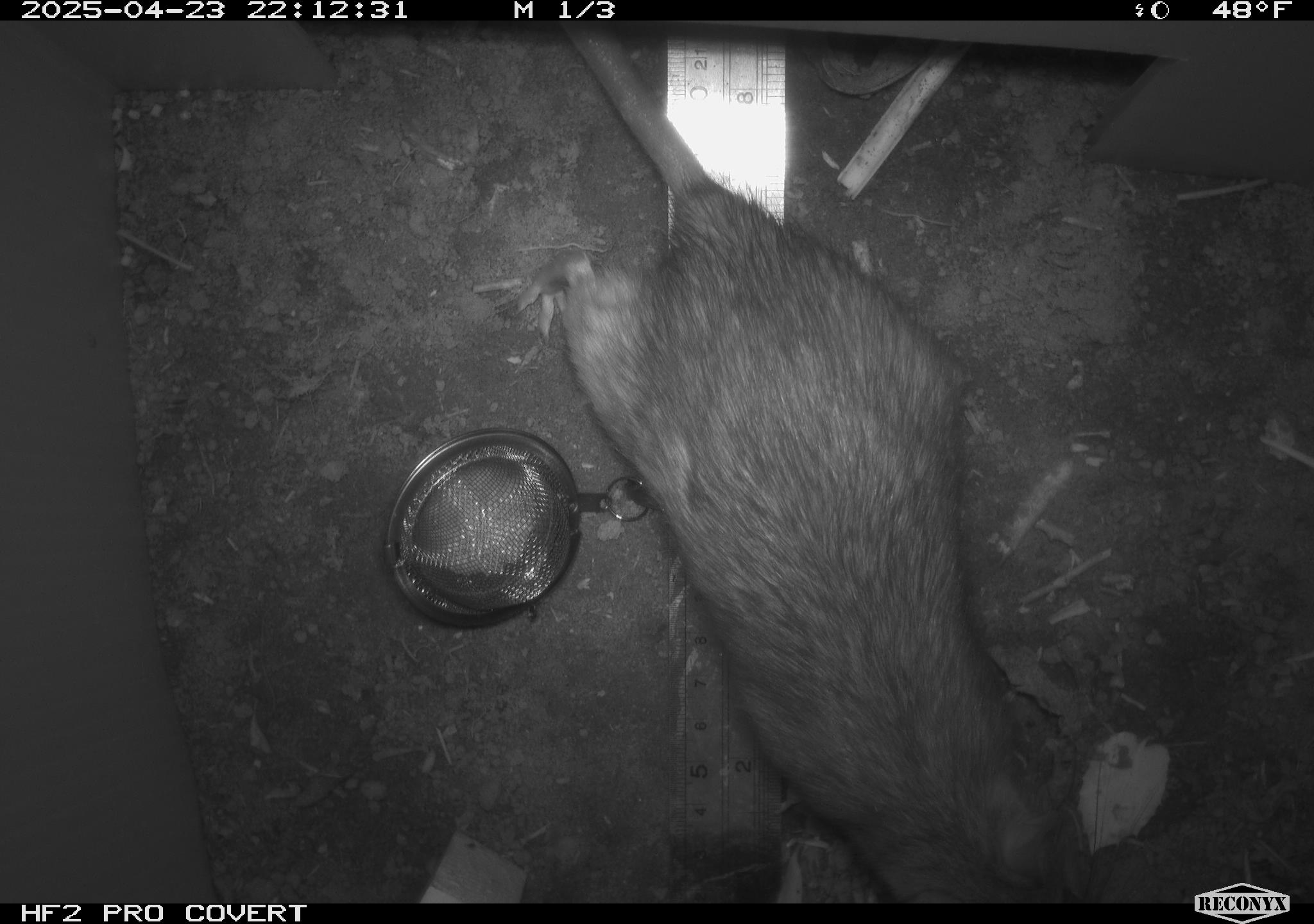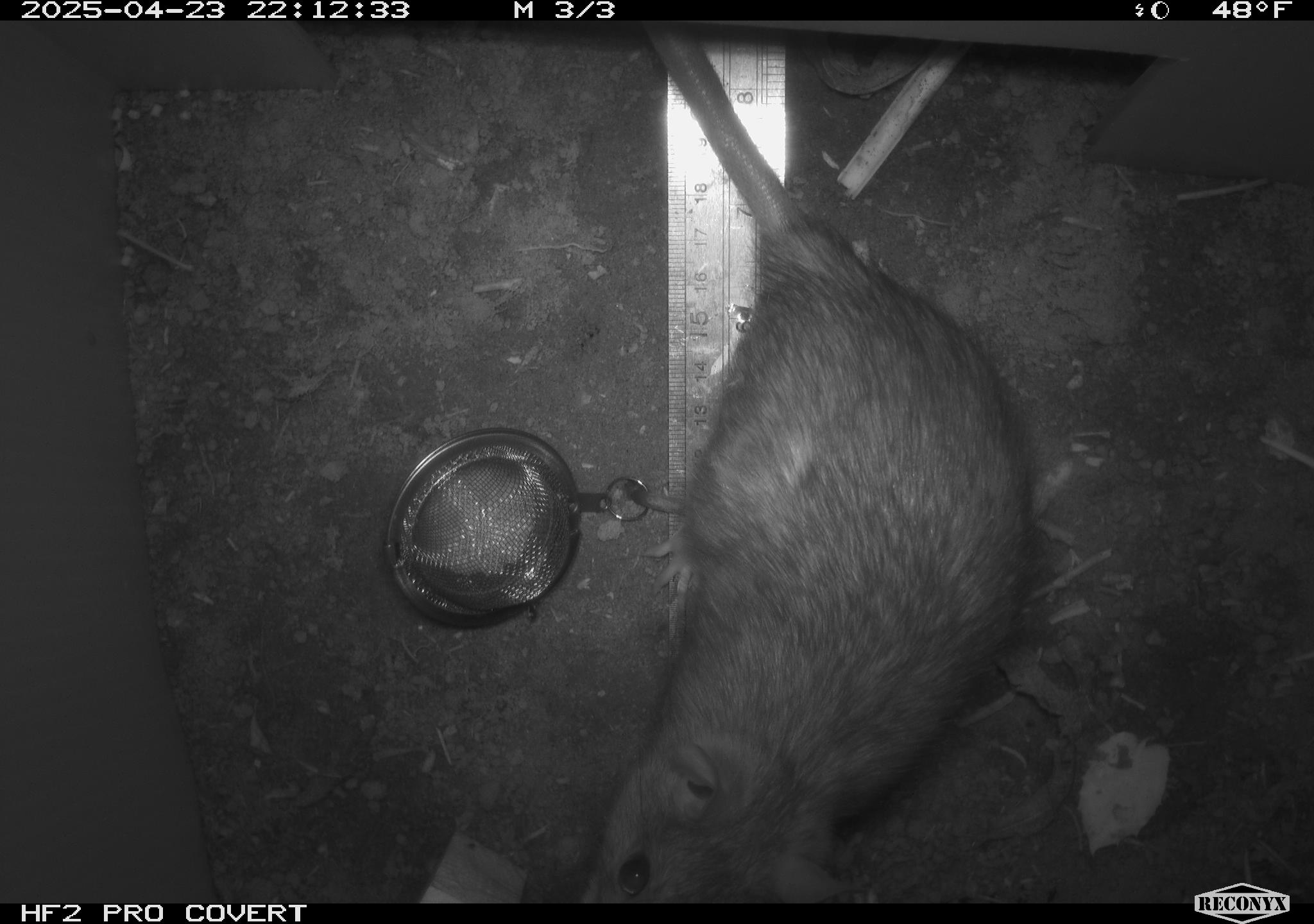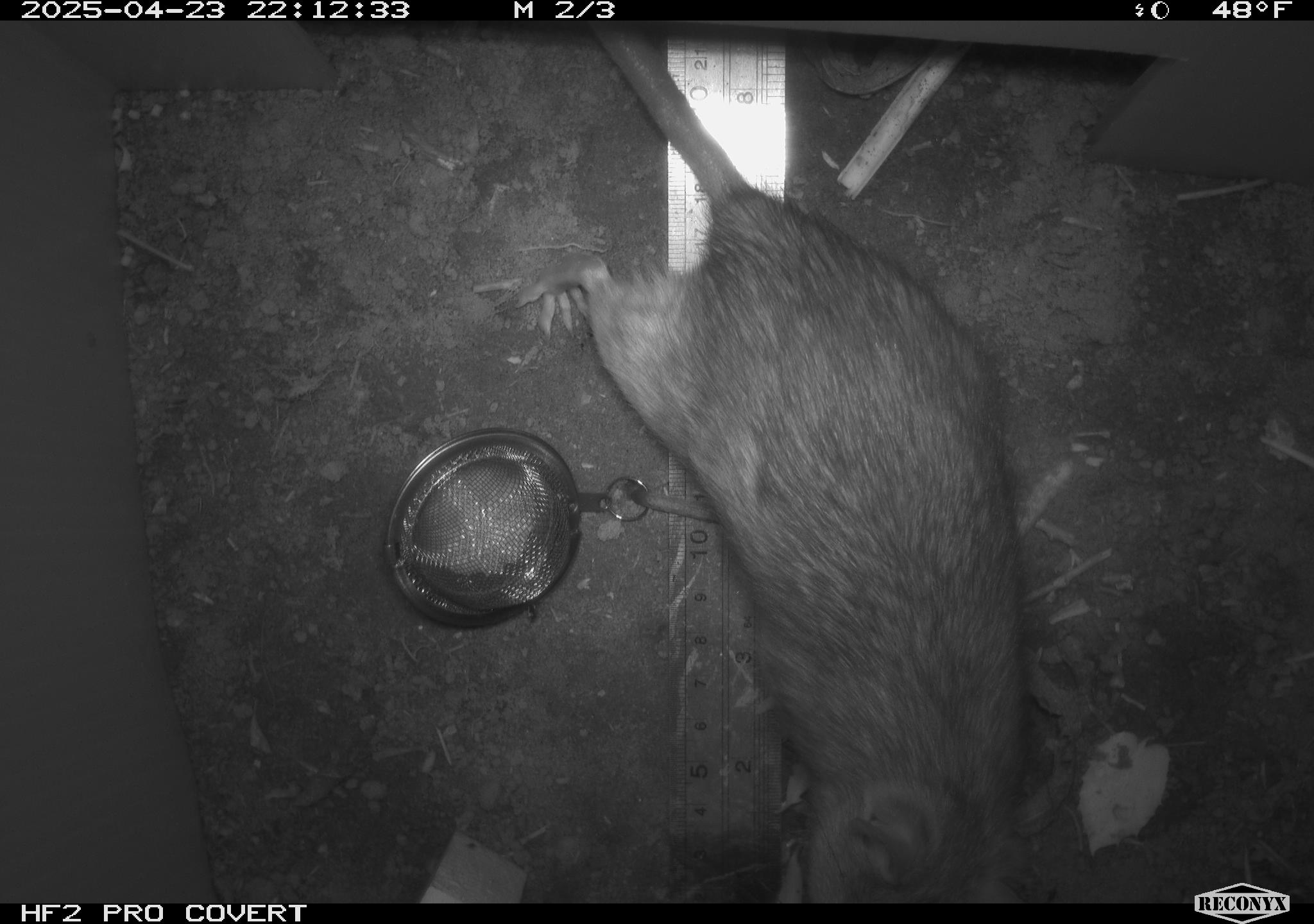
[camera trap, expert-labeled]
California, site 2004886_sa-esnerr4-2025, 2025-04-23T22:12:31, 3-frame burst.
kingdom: Animalia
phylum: Chordata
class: Mammalia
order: Rodentia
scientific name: Rodentia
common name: rodent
Rodent (Rodentia).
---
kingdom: Animalia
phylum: Chordata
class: Mammalia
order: Rodentia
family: Muridae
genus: Rattus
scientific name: Rattus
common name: rat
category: rattus species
Rattus species (rat) (Rattus).